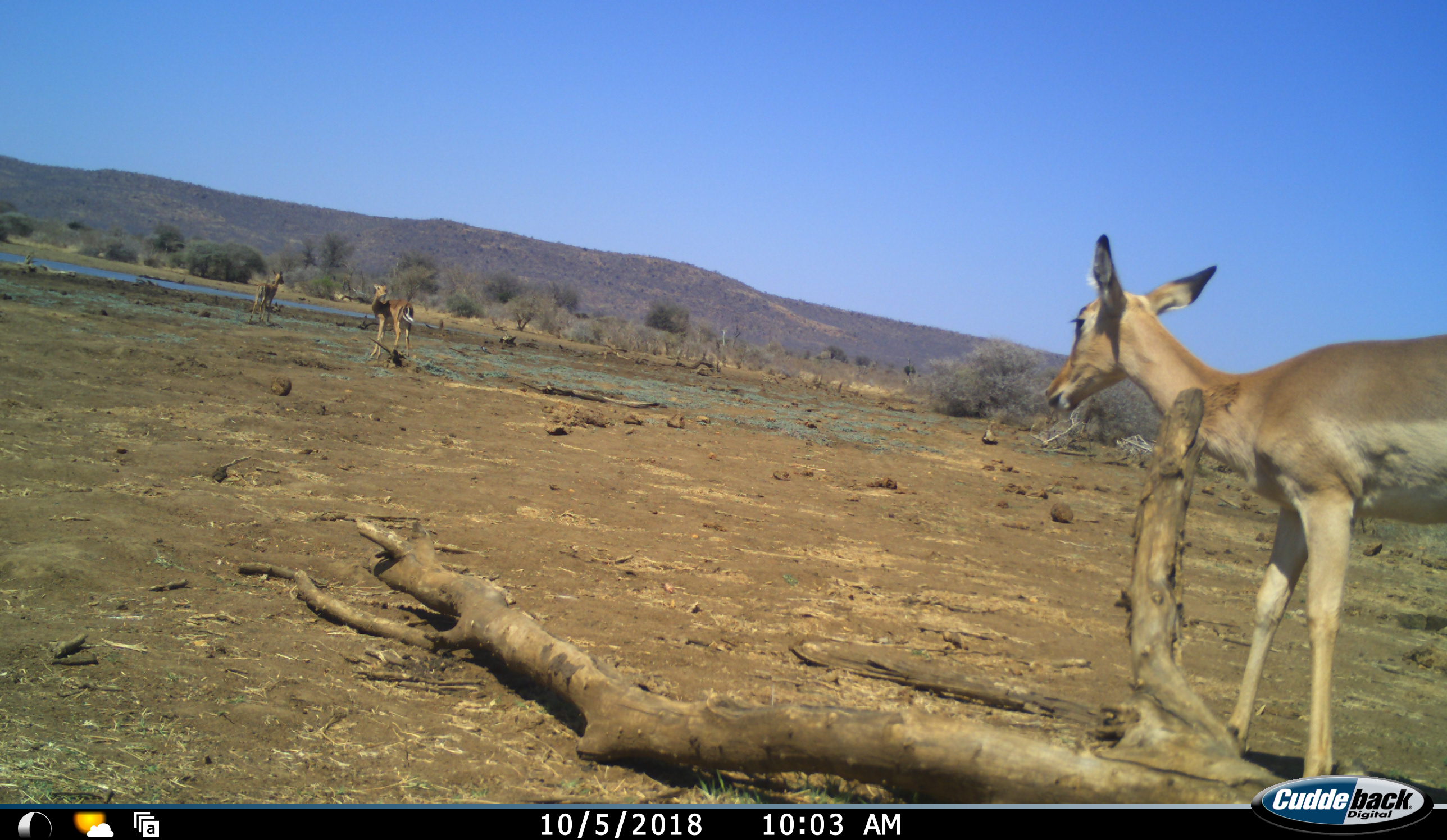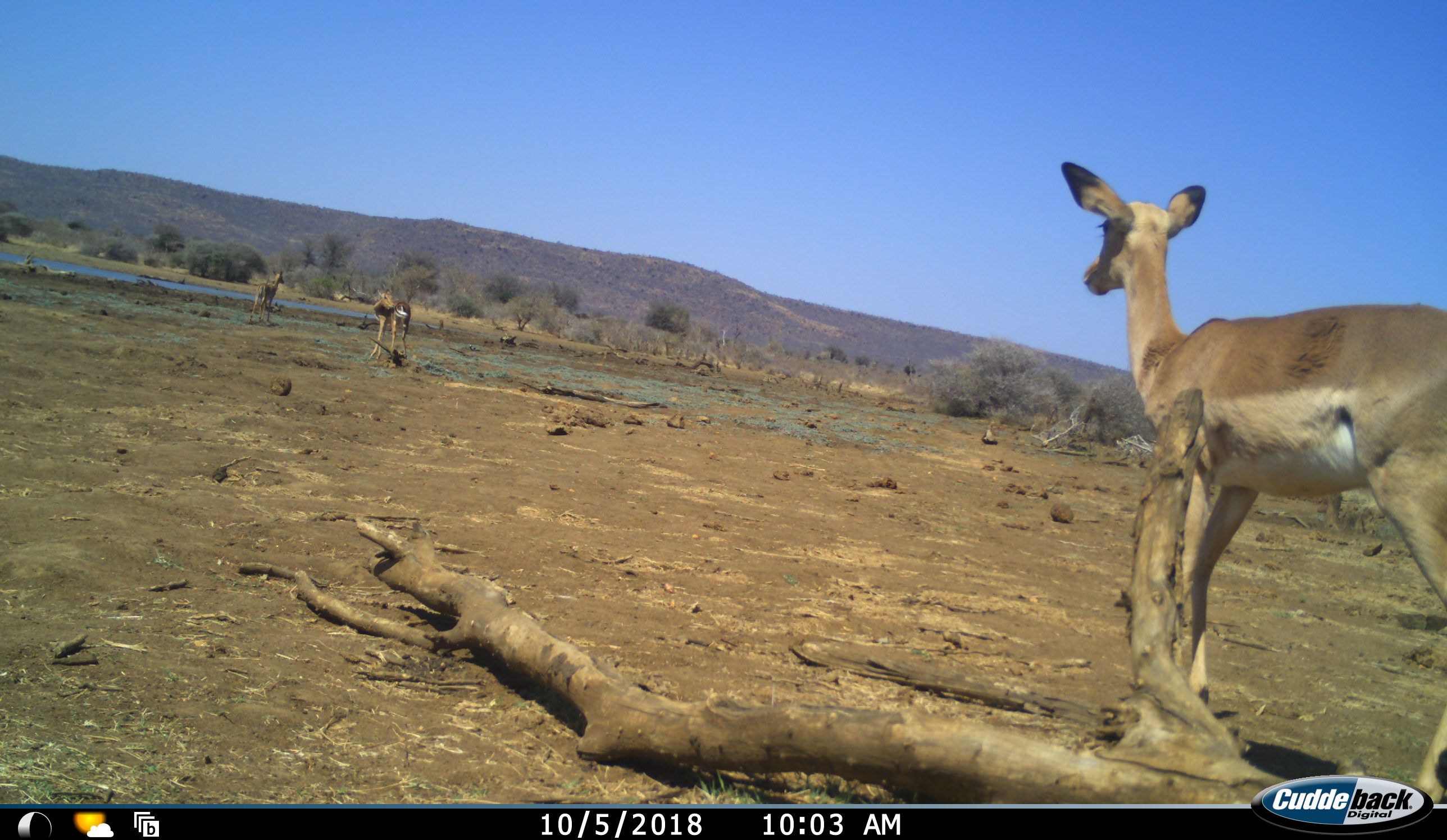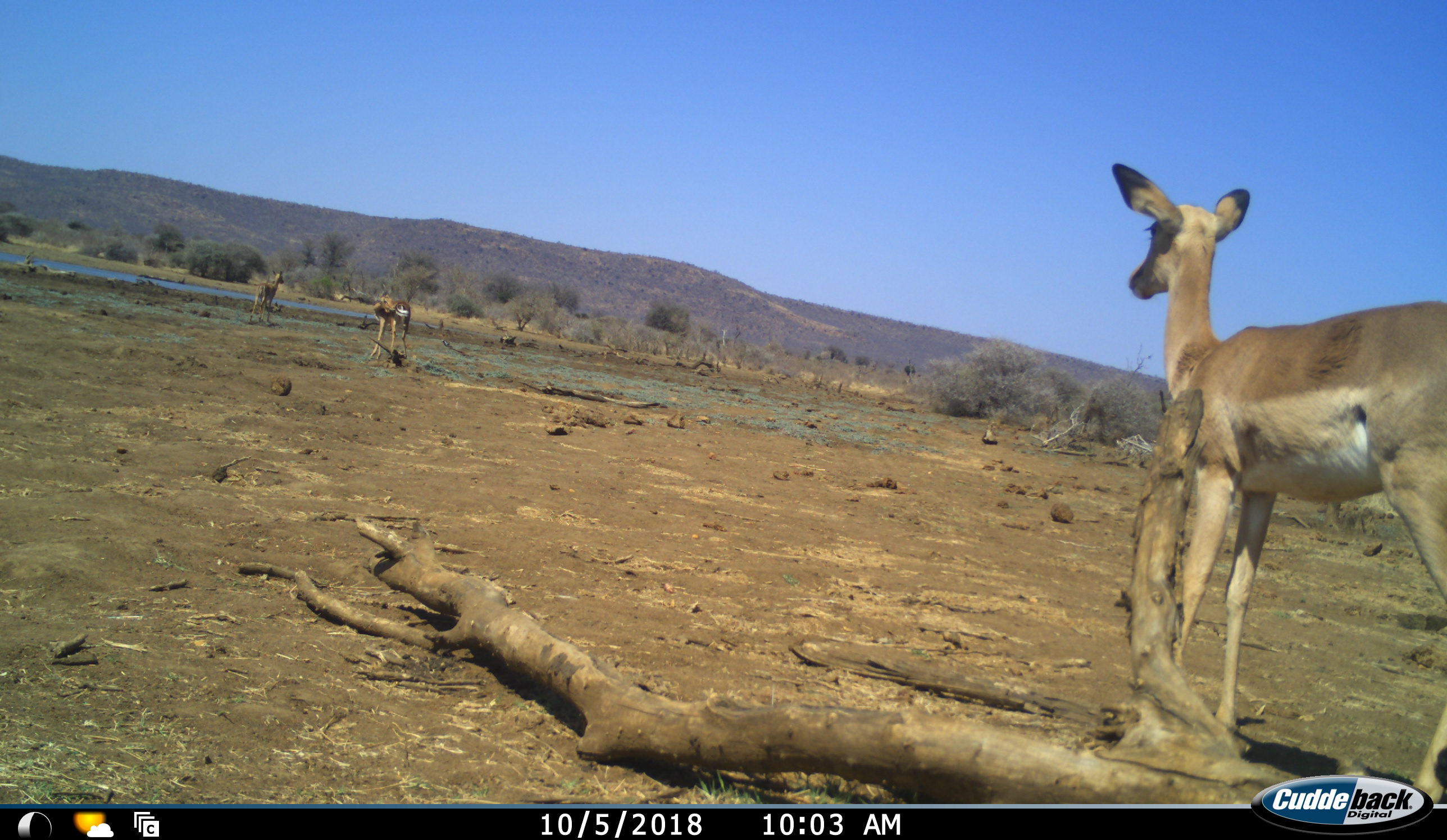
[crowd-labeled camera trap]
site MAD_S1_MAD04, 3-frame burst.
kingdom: Animalia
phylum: Chordata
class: Mammalia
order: Artiodactyla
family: Bovidae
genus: Aepyceros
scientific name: Aepyceros melampus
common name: impala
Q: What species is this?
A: Impala (Aepyceros melampus).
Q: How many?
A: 3.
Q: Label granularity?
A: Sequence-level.